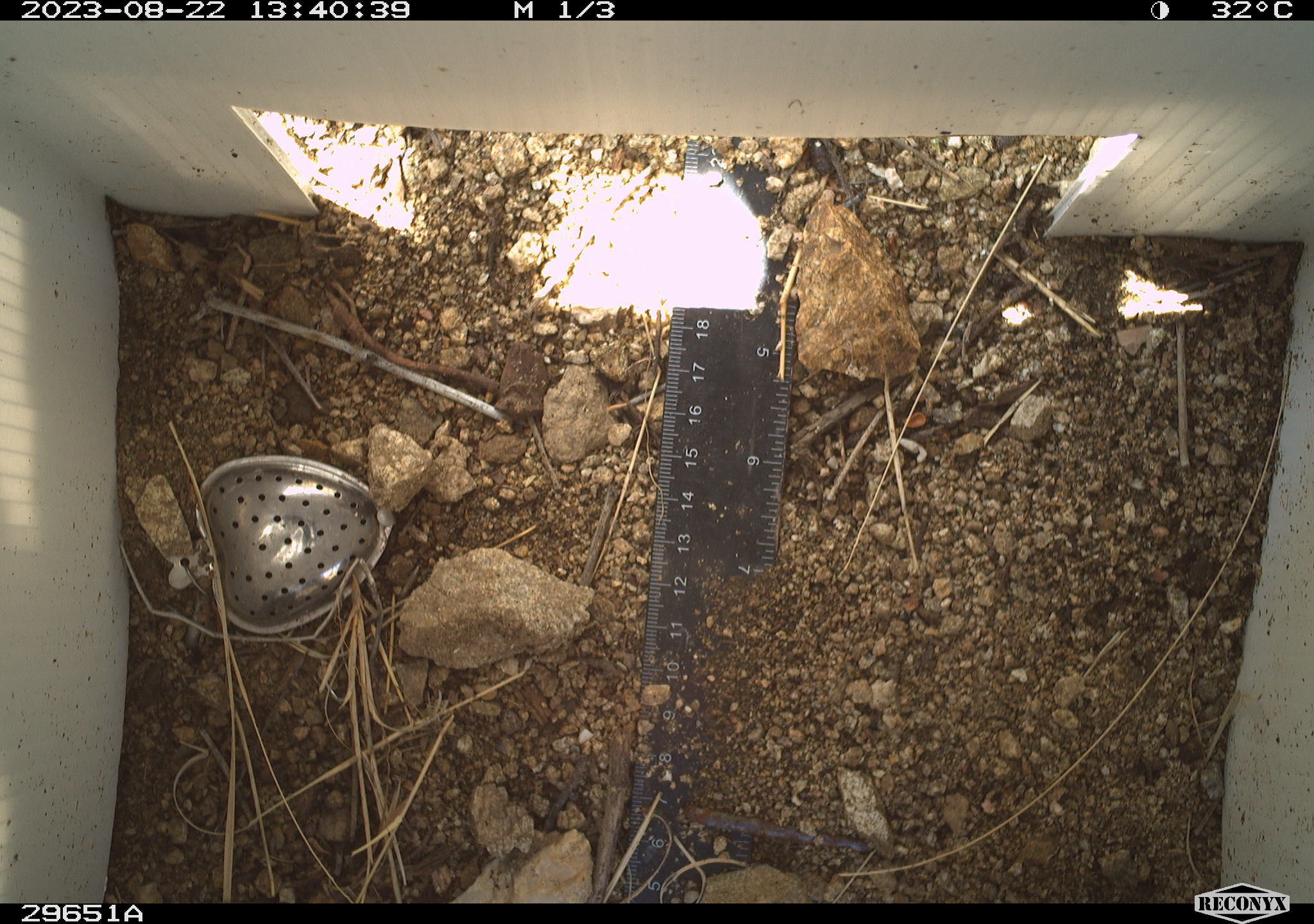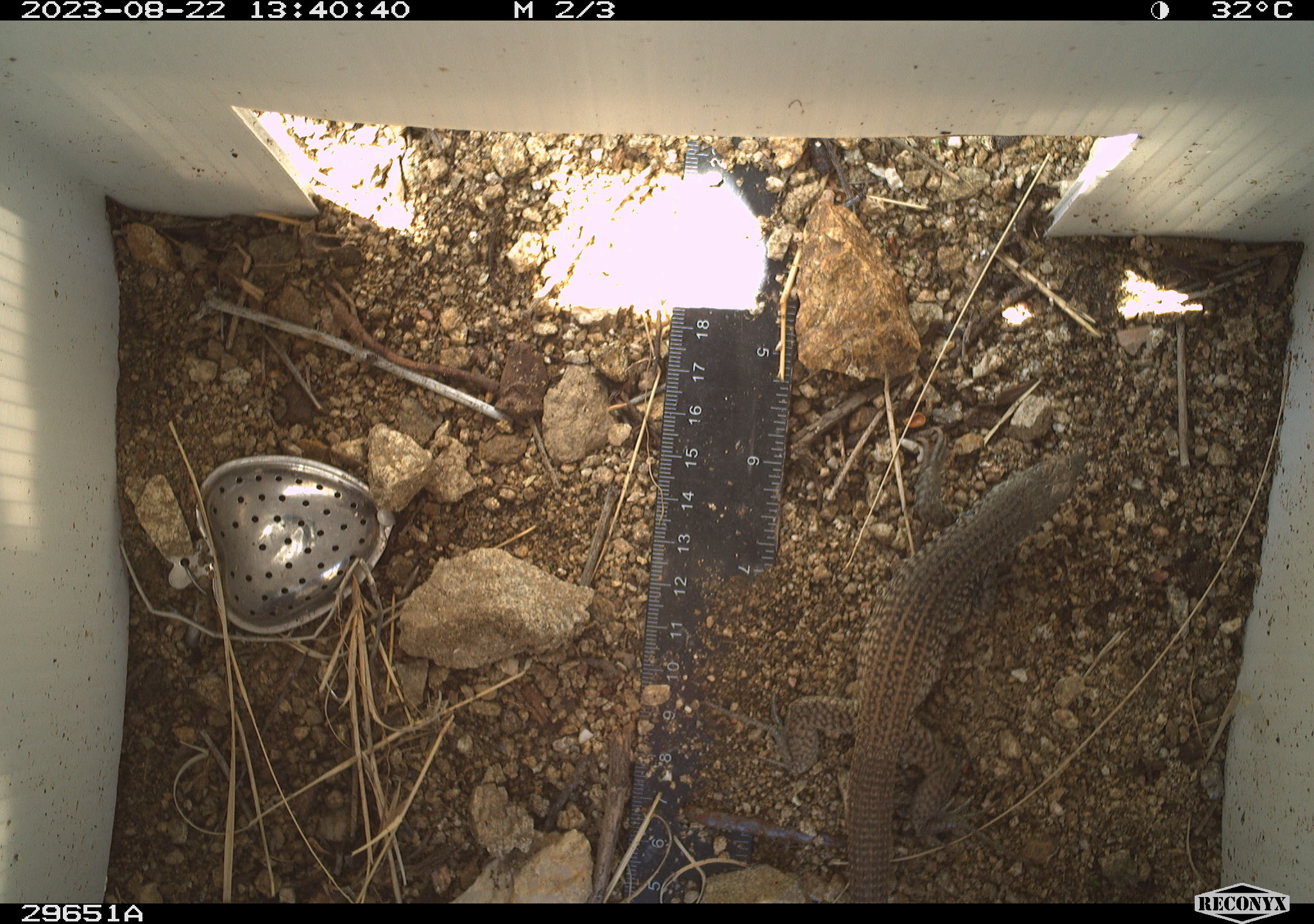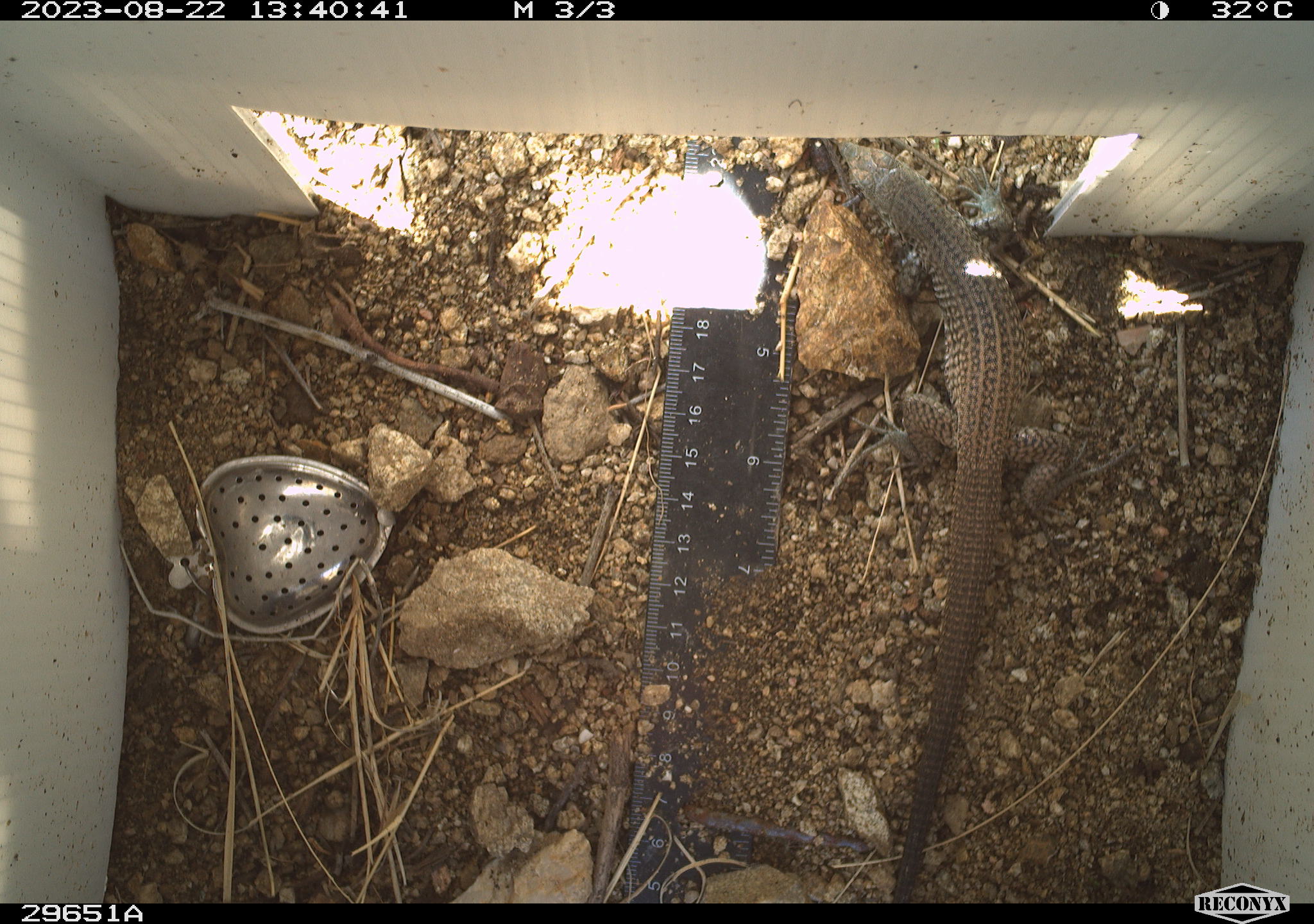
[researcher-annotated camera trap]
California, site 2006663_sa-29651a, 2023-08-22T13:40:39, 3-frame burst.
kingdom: Animalia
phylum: Chordata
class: Reptilia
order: Squamata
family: Teiidae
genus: Aspidoscelis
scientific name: Aspidoscelis tigris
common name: western whiptail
Western whiptail (Aspidoscelis tigris).